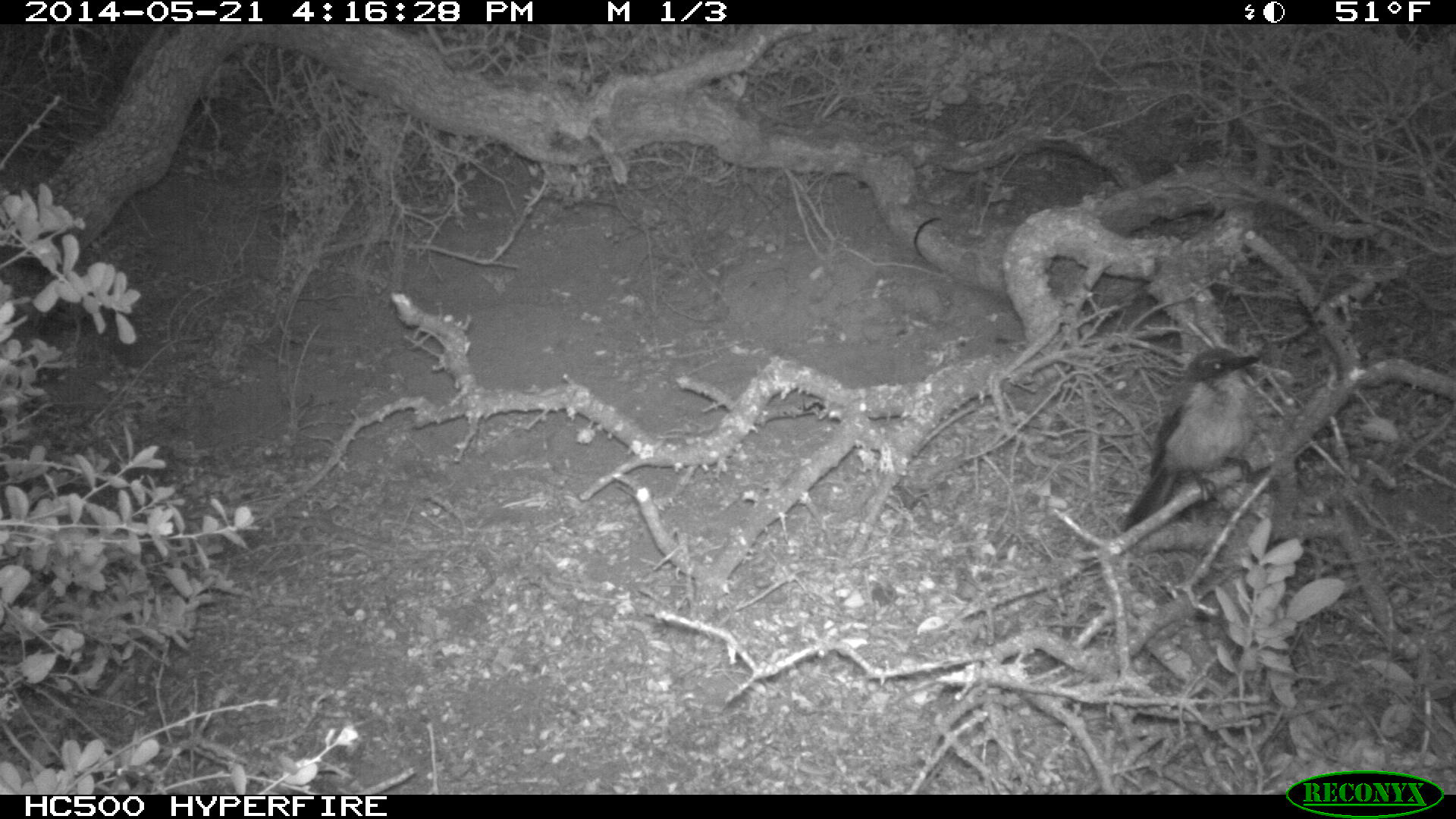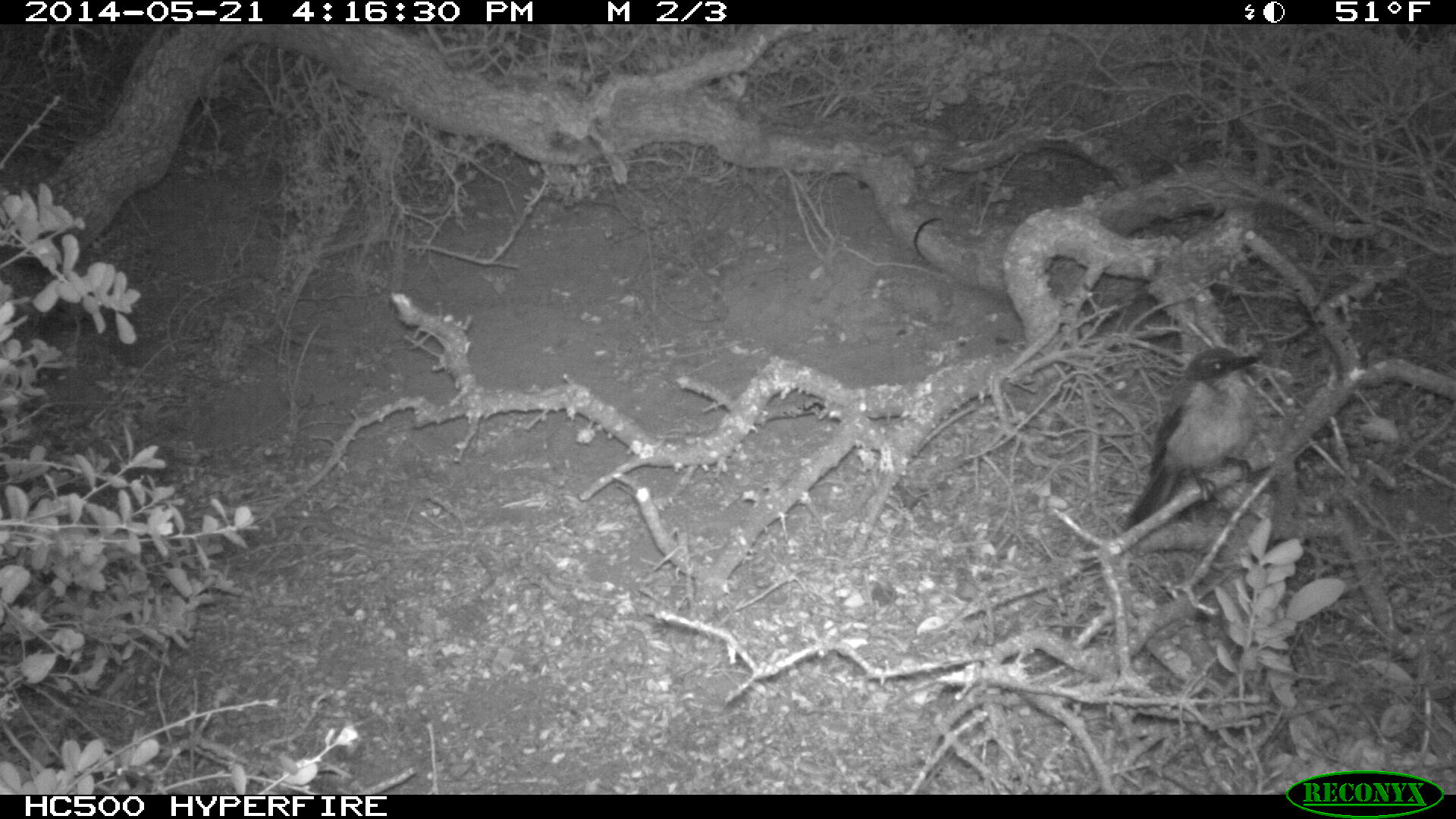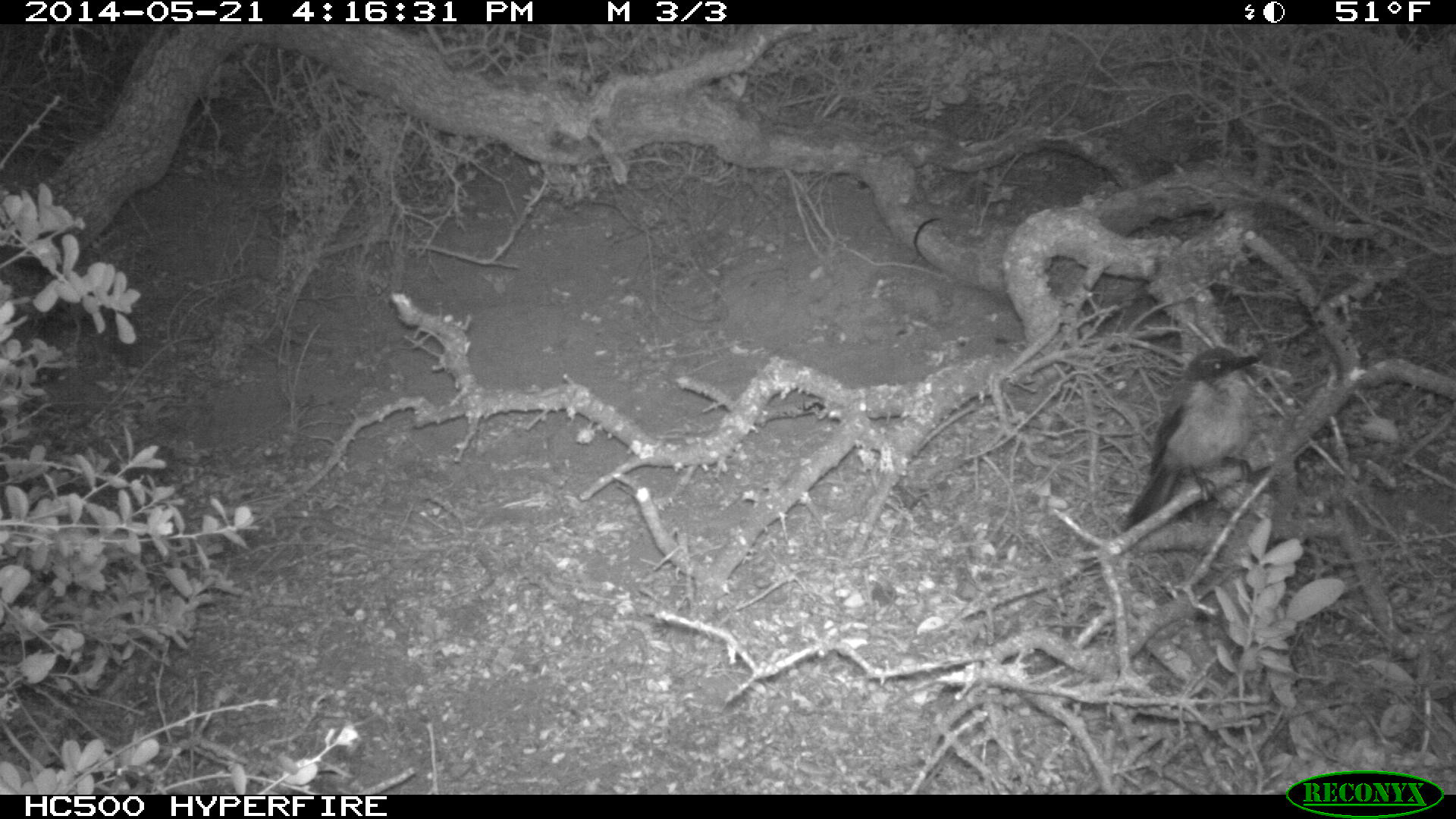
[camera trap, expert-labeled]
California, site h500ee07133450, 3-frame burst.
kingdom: Animalia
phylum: Chordata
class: Aves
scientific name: Aves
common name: bird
Bird (Aves).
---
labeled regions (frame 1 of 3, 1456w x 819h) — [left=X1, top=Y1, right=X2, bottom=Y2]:
bird: [left=1113, top=345, right=1260, bottom=532]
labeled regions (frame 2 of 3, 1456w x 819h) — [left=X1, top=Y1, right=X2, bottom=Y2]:
bird: [left=1128, top=347, right=1260, bottom=526]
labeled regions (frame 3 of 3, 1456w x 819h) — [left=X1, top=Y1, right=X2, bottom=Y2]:
bird: [left=1121, top=346, right=1260, bottom=533]